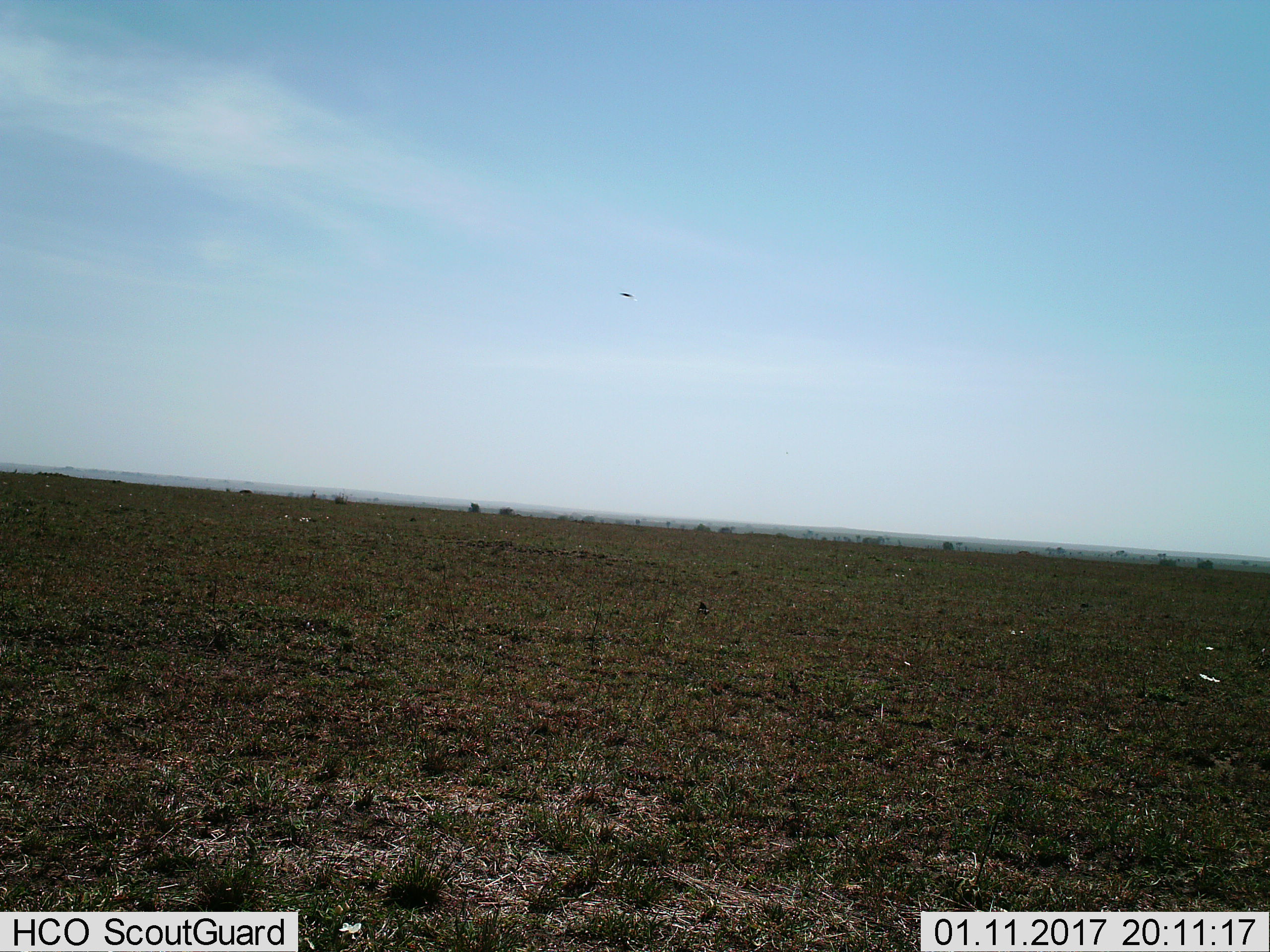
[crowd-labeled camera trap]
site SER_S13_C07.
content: unidentified animal